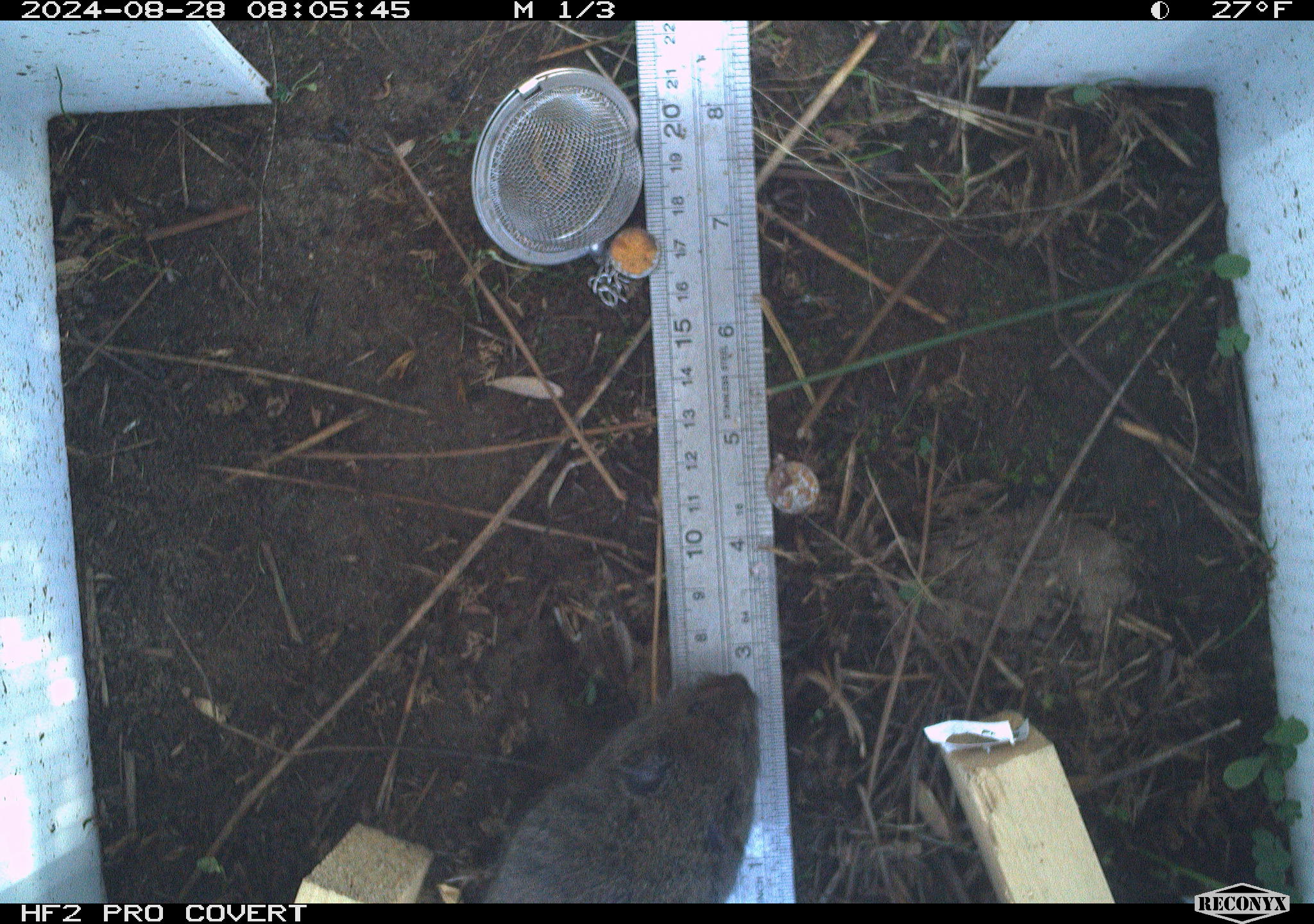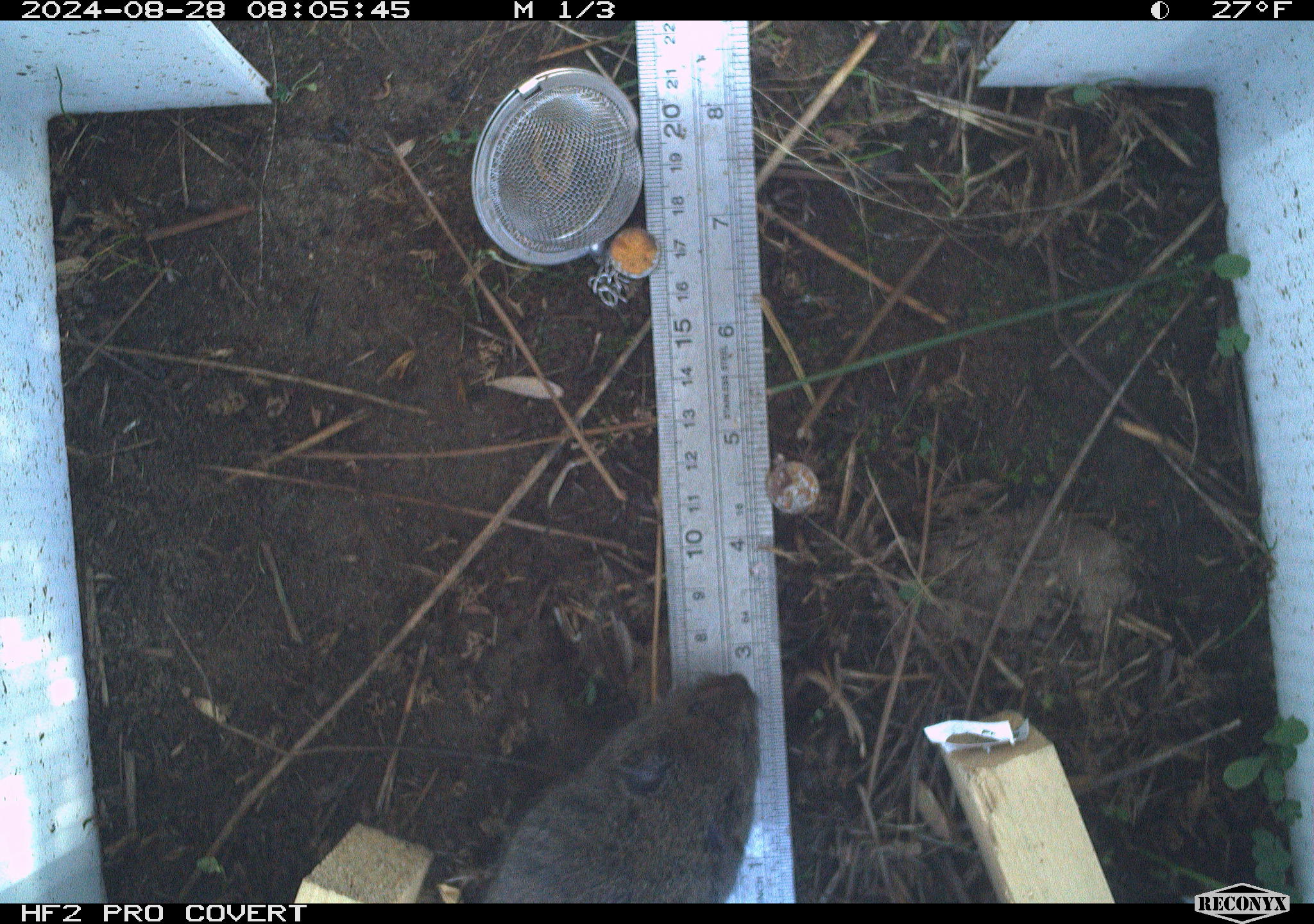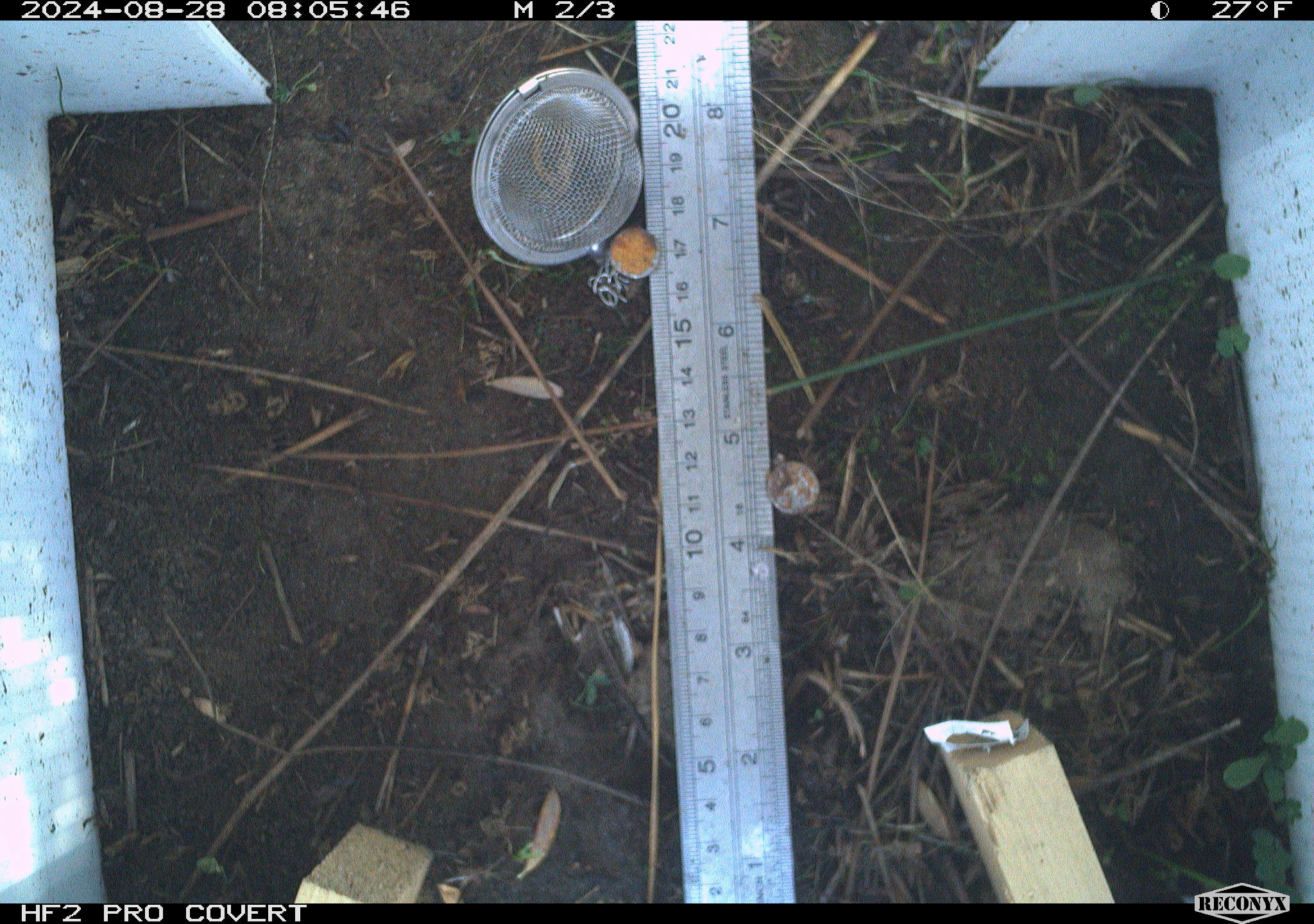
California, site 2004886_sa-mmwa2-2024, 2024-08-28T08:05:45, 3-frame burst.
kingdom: Animalia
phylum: Chordata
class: Mammalia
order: Rodentia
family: Cricetidae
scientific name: Arvicolinae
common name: voles, lemmings, and muskrats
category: arvicolinae subfamily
Arvicolinae subfamily (voles, lemmings, and muskrats) (Arvicolinae).